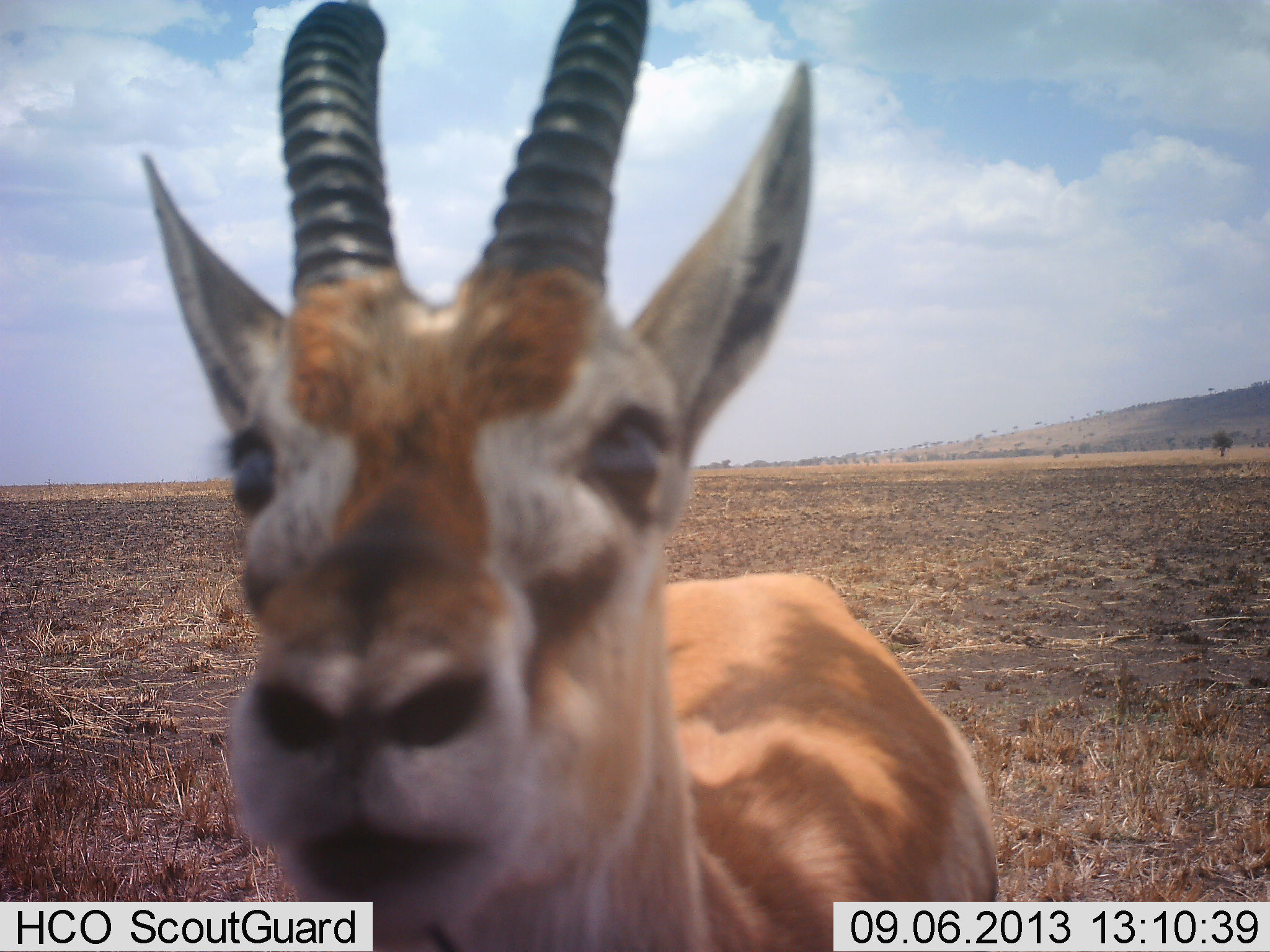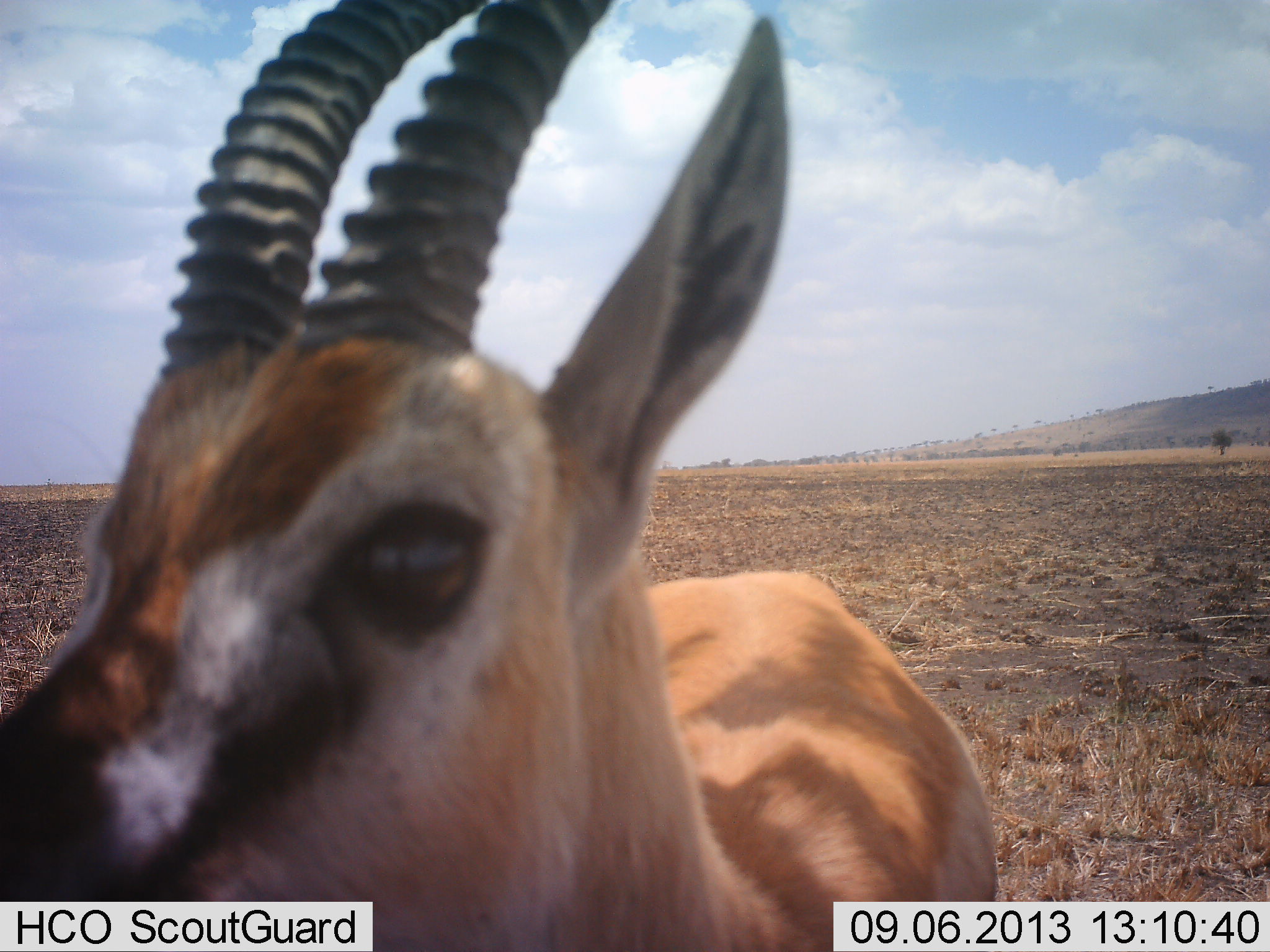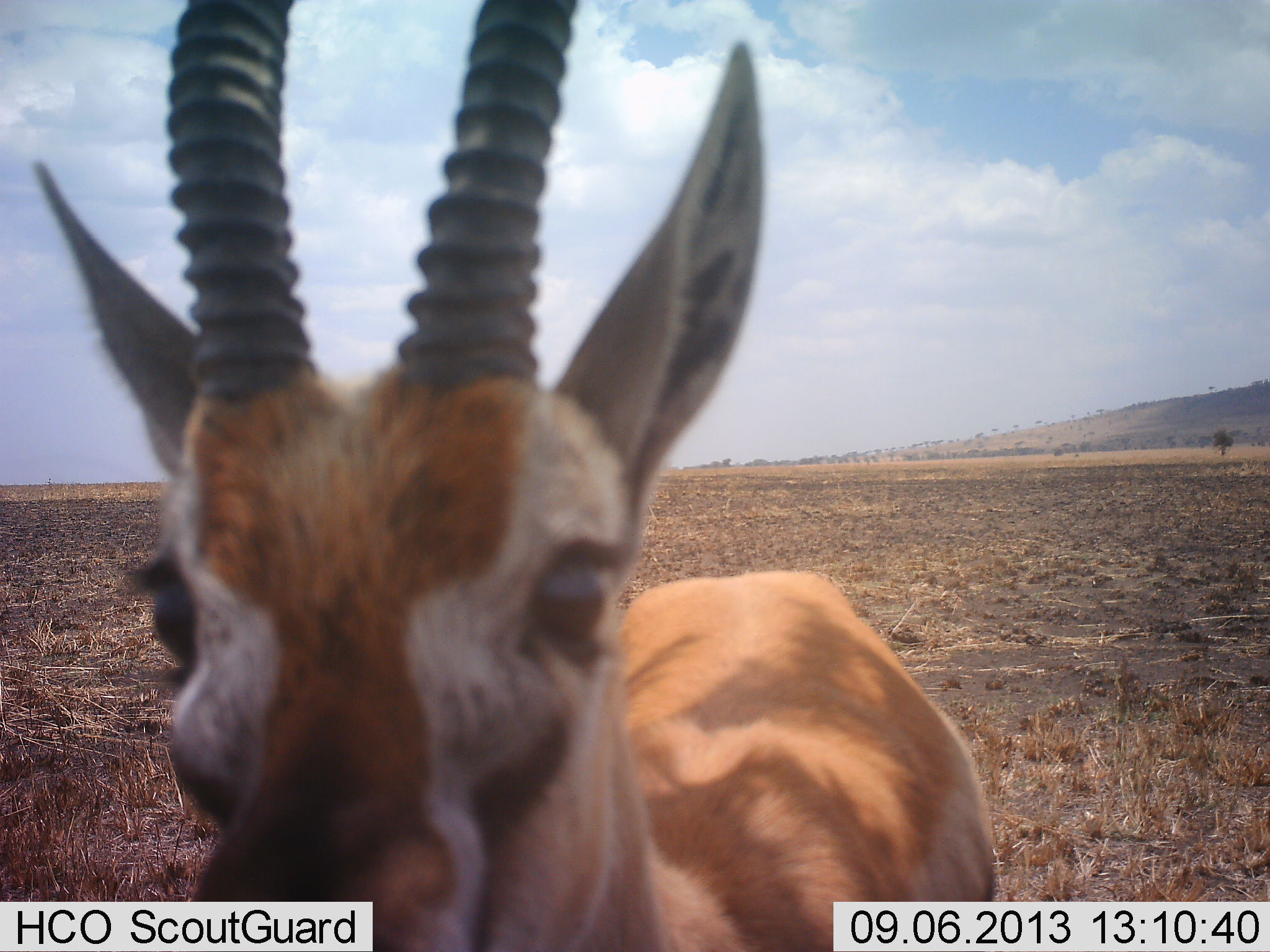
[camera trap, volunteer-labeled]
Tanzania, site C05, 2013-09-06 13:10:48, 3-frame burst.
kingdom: Animalia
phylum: Chordata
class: Mammalia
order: Artiodactyla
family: Bovidae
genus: Eudorcas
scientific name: Eudorcas thomsonii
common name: thomson's gazelle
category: gazellethomsons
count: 1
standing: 100%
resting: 0%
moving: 0%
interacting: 9%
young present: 0%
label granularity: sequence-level